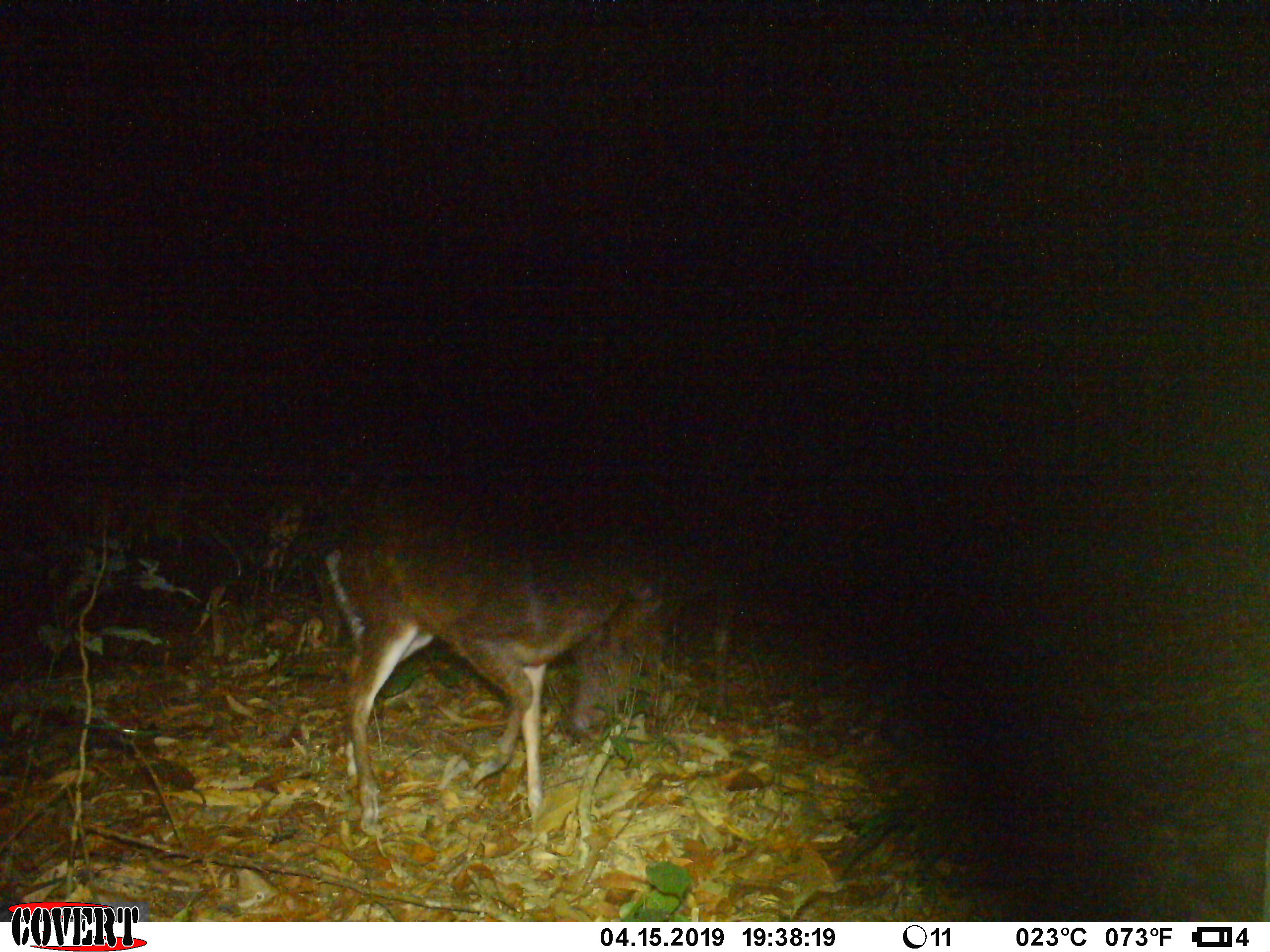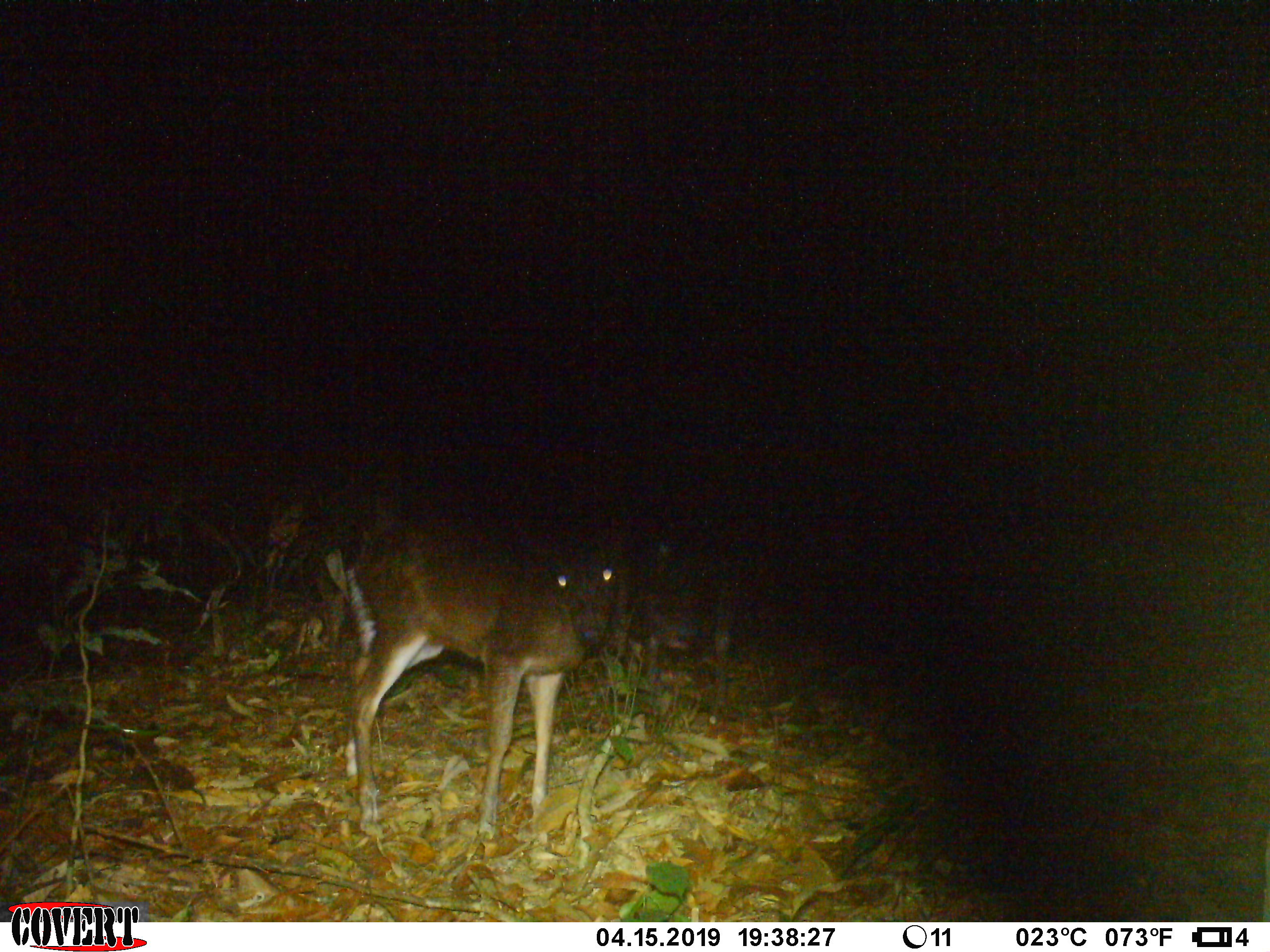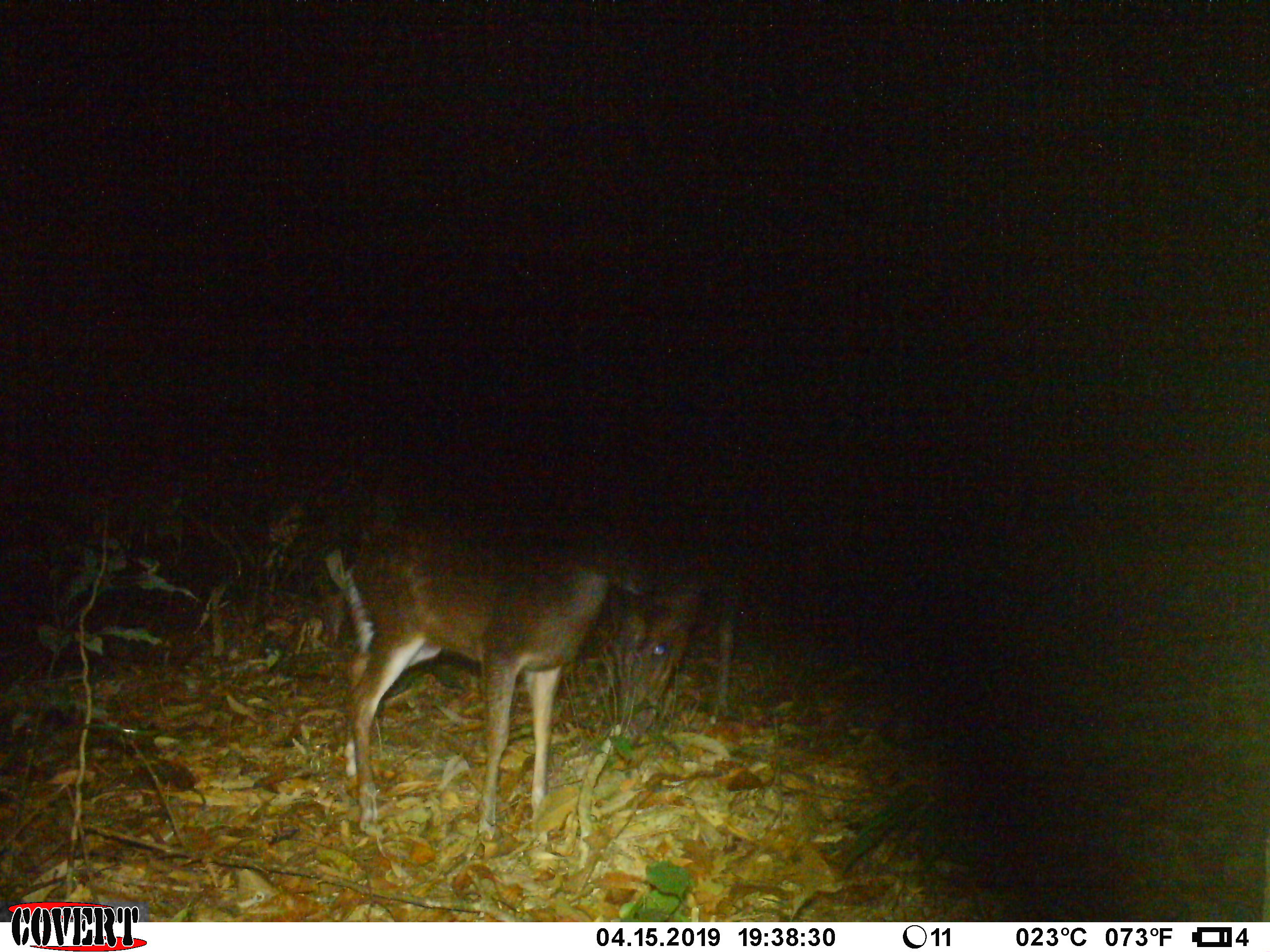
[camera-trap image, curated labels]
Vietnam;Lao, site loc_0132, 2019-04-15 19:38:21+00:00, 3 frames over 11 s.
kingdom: Animalia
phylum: Chordata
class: Mammalia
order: Artiodactyla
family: Cervidae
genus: Muntiacus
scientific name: Muntiacus rooseveltorum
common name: roosevelt's muntjac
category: roosevelts muntjac group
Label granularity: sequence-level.